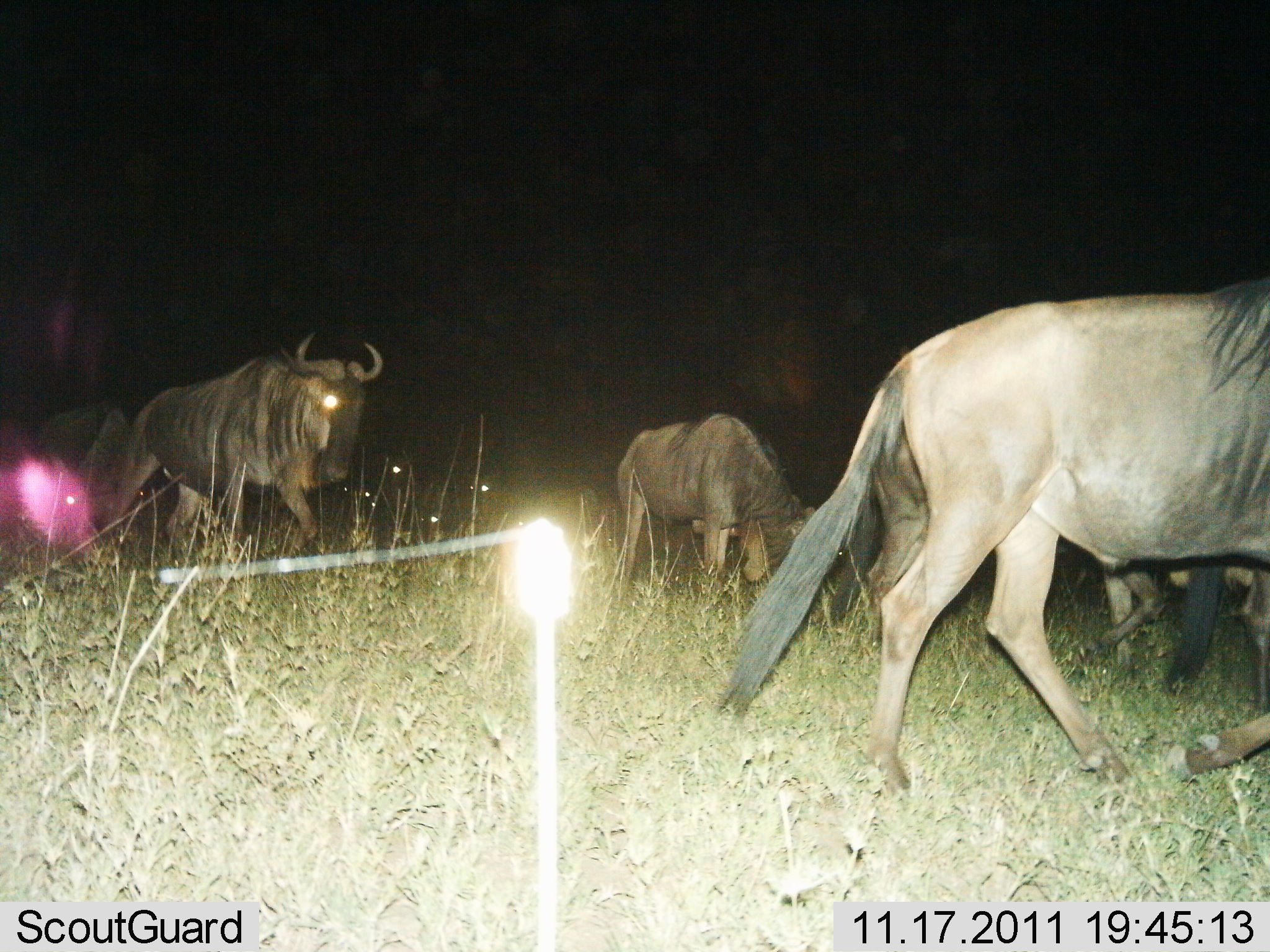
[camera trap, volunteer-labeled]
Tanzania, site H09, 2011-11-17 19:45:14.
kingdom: Animalia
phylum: Chordata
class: Mammalia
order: Artiodactyla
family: Bovidae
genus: Connochaetes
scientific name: Connochaetes taurinus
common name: blue wildebeest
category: wildebeest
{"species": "wildebeest (blue wildebeest) (Connochaetes taurinus)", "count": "5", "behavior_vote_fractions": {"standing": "8%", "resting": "0%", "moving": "92%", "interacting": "0%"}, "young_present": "0%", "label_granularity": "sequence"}